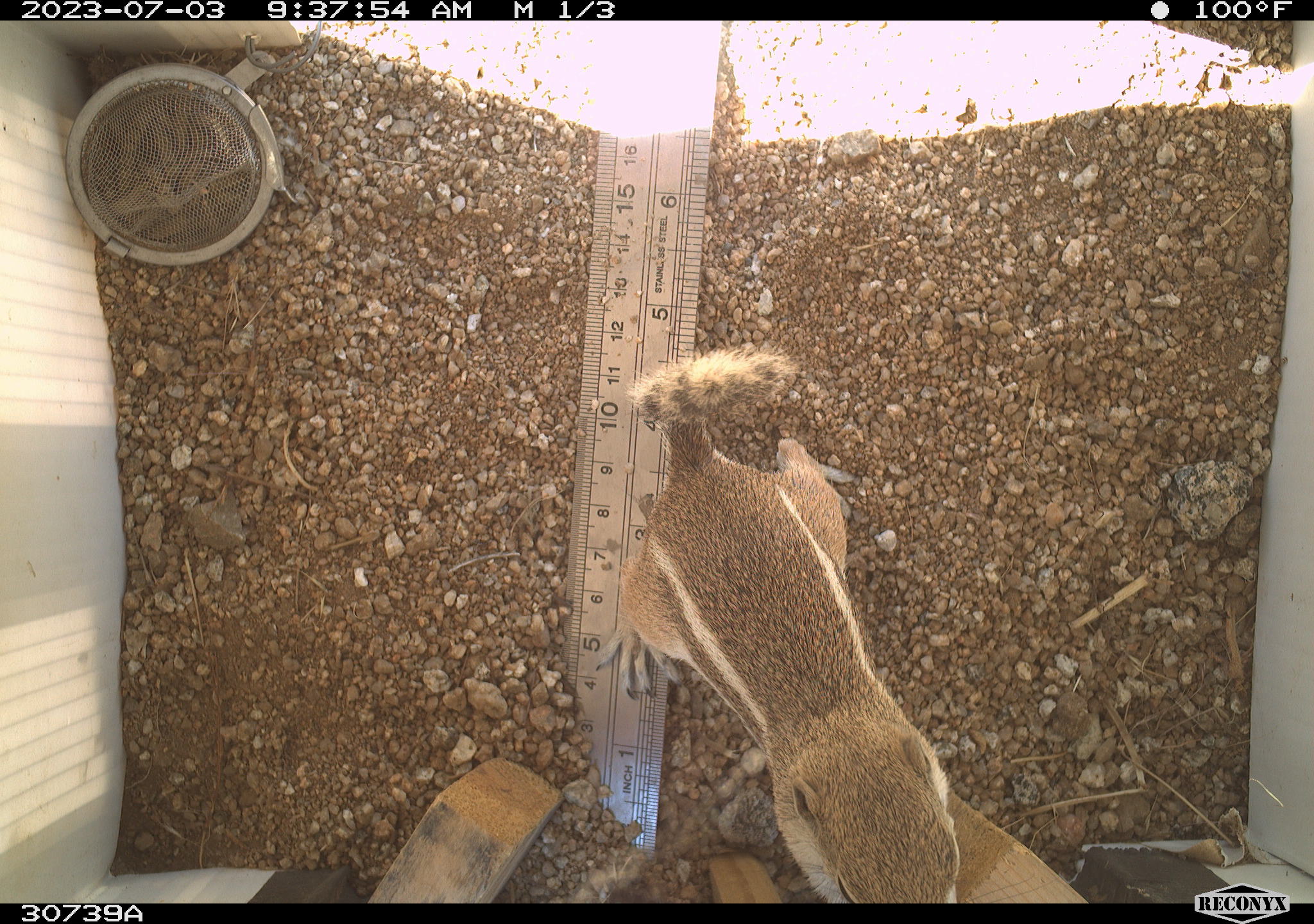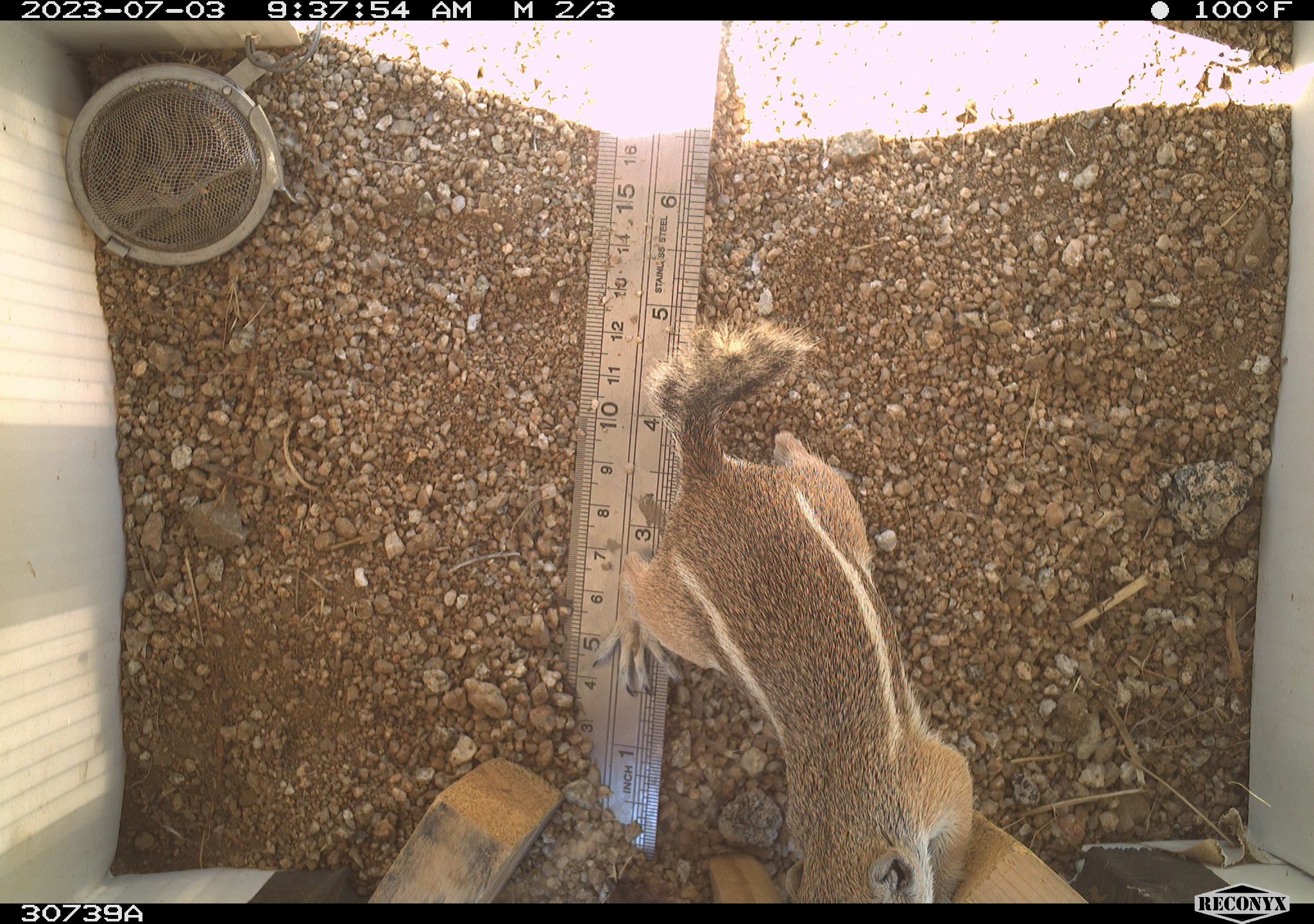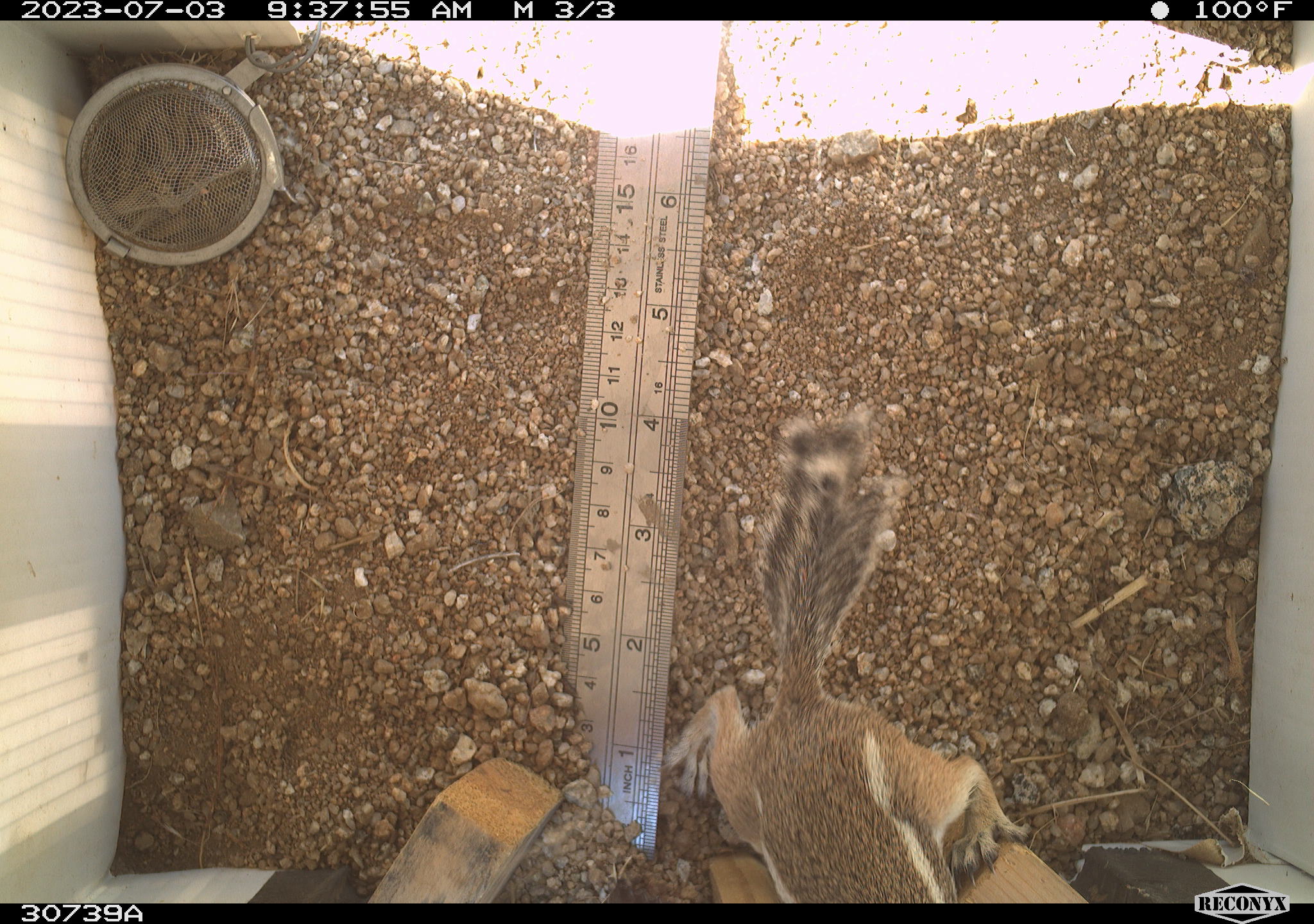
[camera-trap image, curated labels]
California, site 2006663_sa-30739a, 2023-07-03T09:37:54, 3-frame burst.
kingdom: Animalia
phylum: Chordata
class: Mammalia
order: Rodentia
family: Sciuridae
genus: Ammospermophilus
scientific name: Ammospermophilus leucurus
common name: white-tailed antelope squirrel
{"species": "white-tailed antelope squirrel (Ammospermophilus leucurus)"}